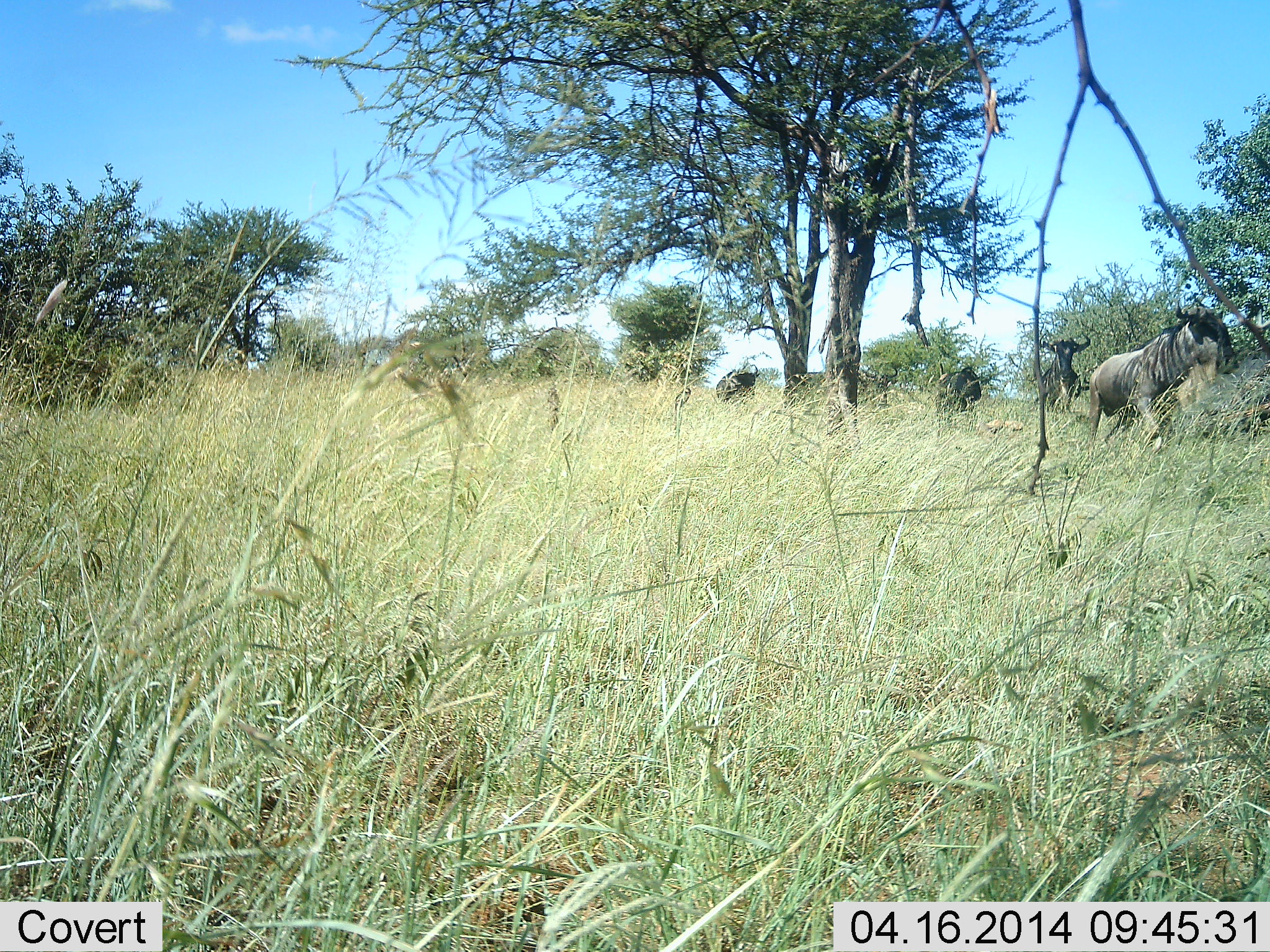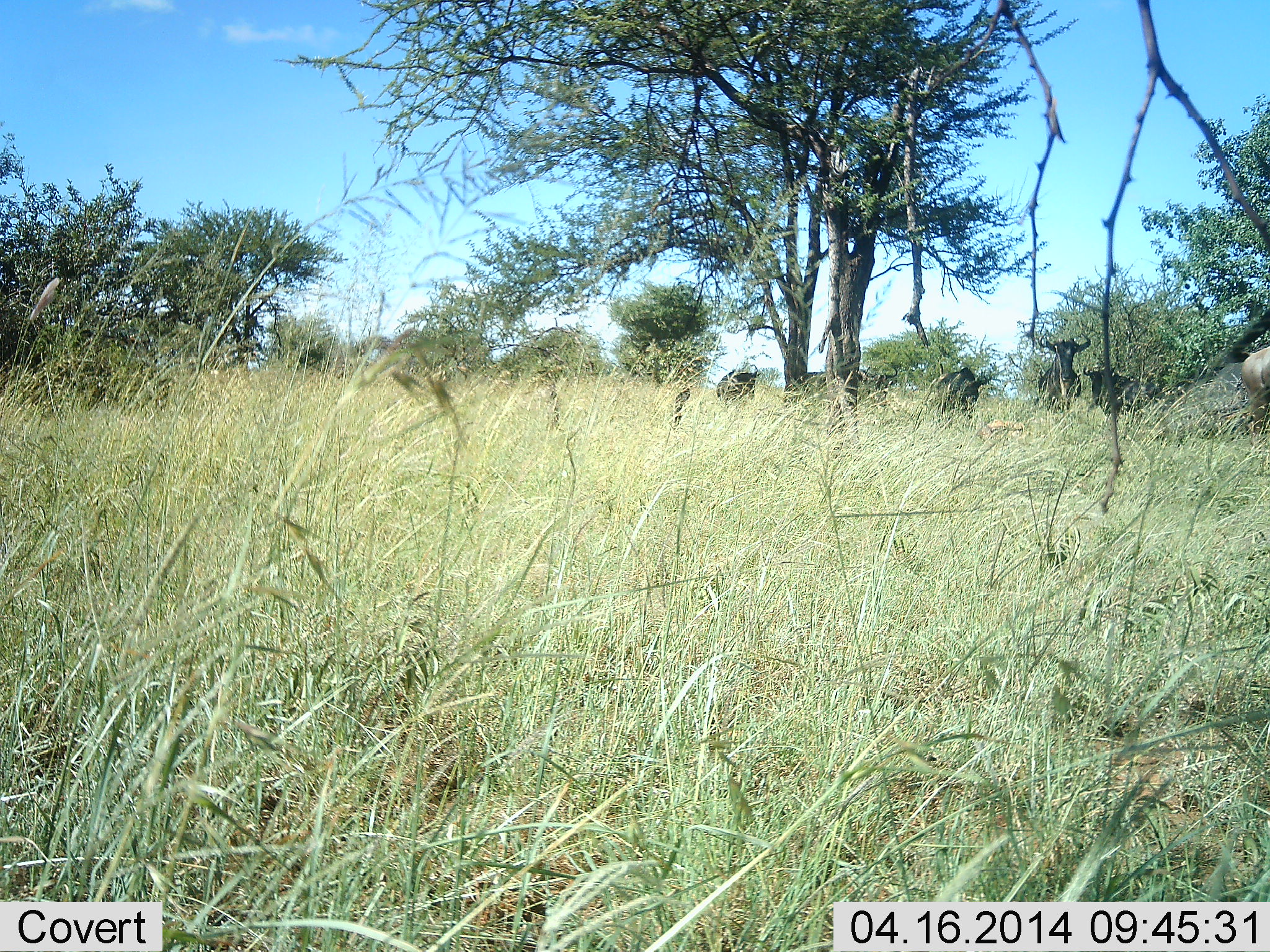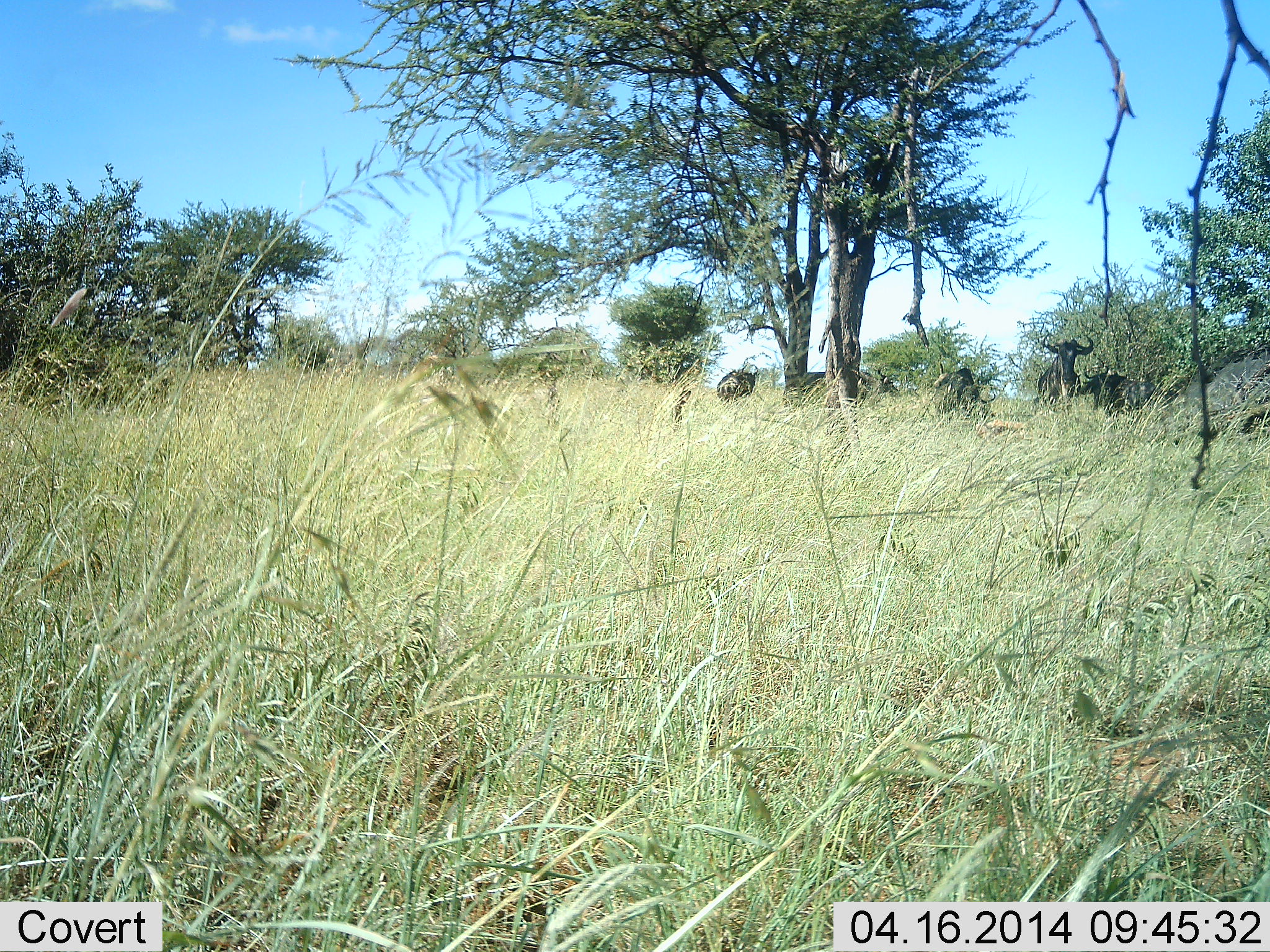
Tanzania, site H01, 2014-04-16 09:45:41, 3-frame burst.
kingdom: Animalia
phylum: Chordata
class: Mammalia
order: Artiodactyla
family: Bovidae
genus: Connochaetes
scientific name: Connochaetes taurinus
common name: blue wildebeest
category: wildebeest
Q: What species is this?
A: Wildebeest (blue wildebeest) (Connochaetes taurinus).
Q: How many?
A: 5.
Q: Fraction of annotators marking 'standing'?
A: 100%.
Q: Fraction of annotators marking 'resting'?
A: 0%.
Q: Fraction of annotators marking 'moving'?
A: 80%.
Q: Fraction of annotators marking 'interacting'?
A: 0%.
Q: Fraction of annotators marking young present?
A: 0%.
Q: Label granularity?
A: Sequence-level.